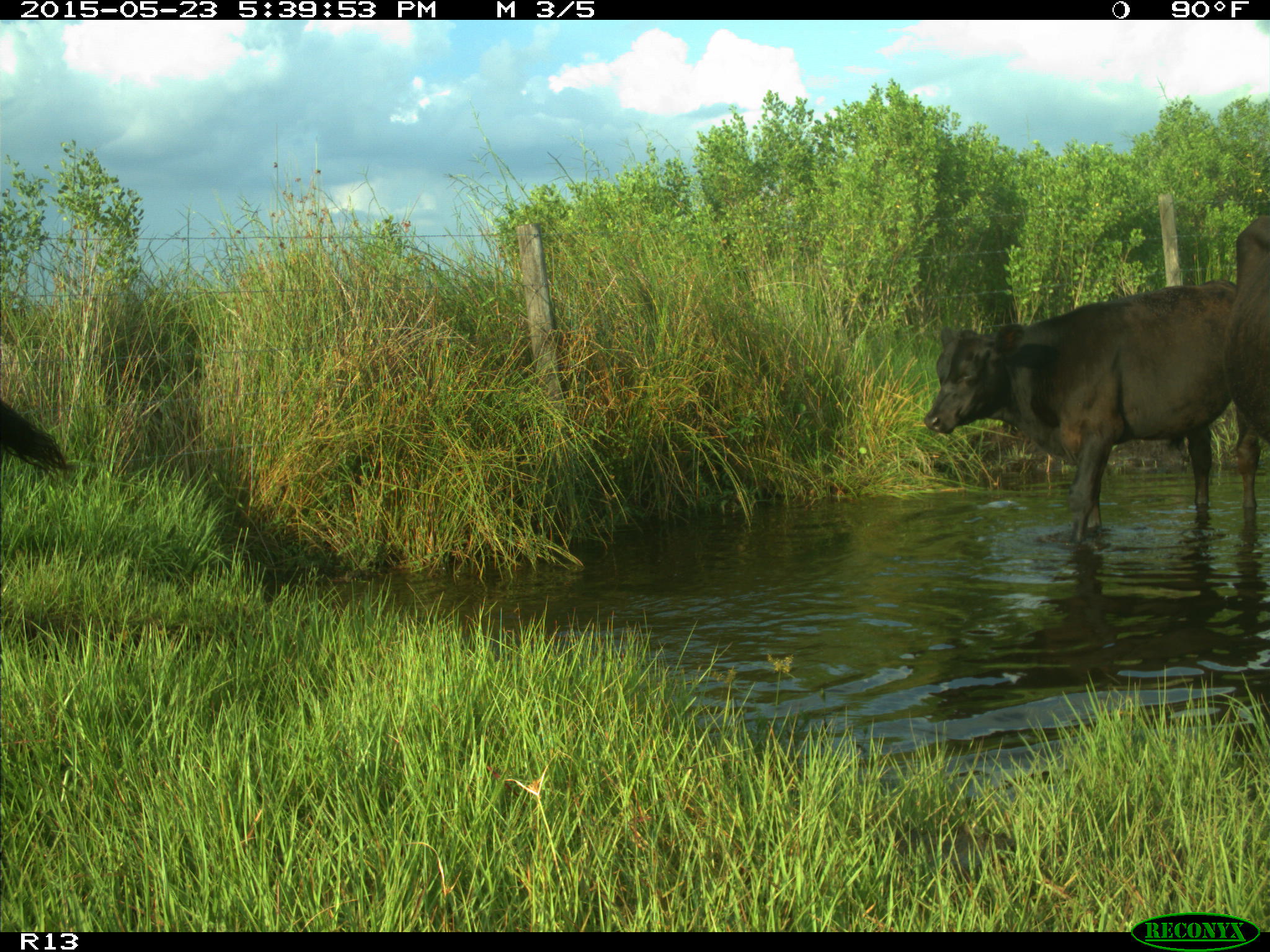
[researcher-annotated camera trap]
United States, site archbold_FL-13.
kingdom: Animalia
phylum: Chordata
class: Mammalia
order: Artiodactyla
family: Bovidae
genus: Bos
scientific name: Bos taurus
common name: domestic cow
Bos taurus (domestic cow).